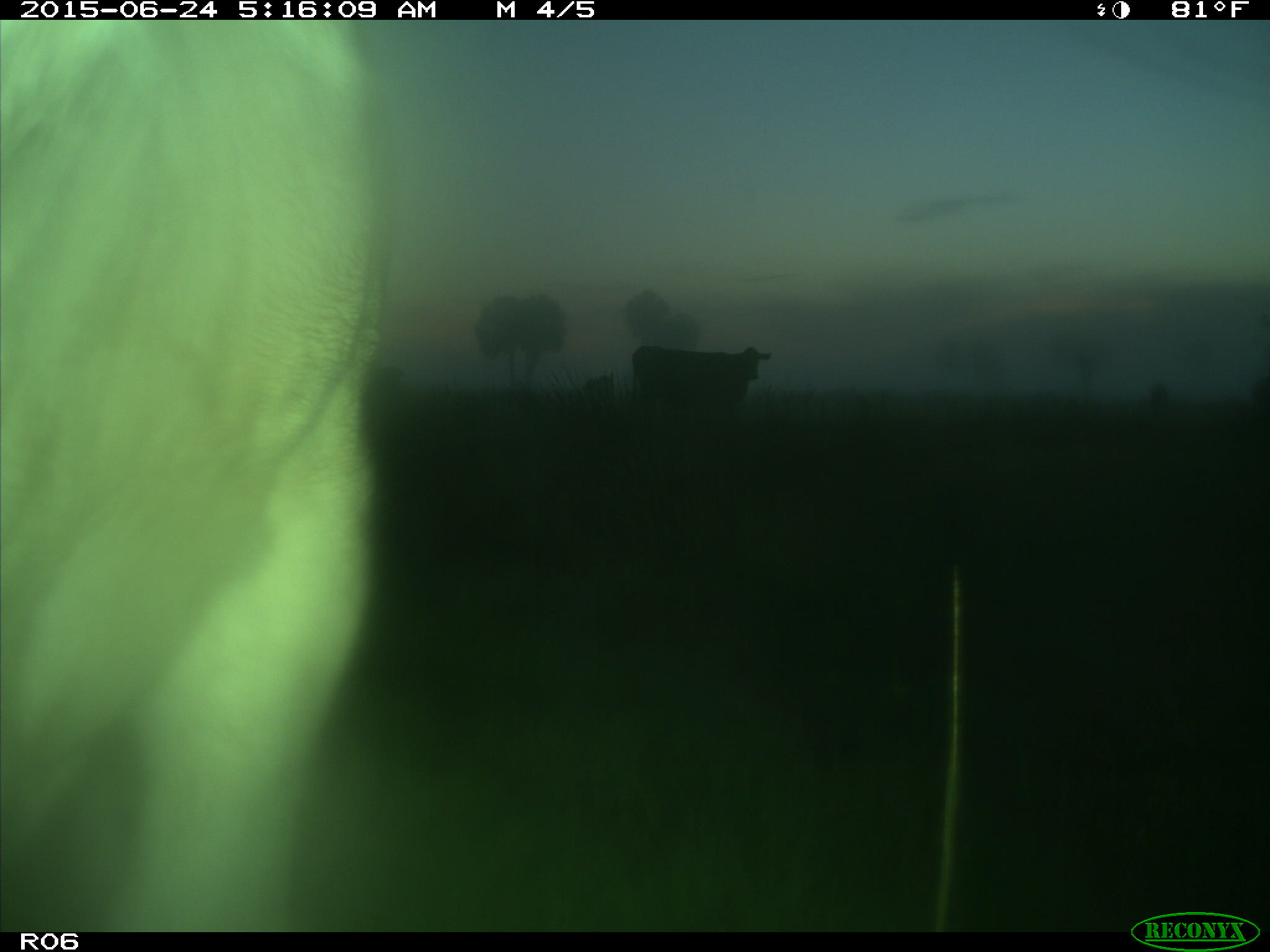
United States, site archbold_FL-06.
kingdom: Animalia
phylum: Chordata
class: Mammalia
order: Artiodactyla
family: Bovidae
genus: Bos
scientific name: Bos taurus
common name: domestic cow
Bos taurus (domestic cow).